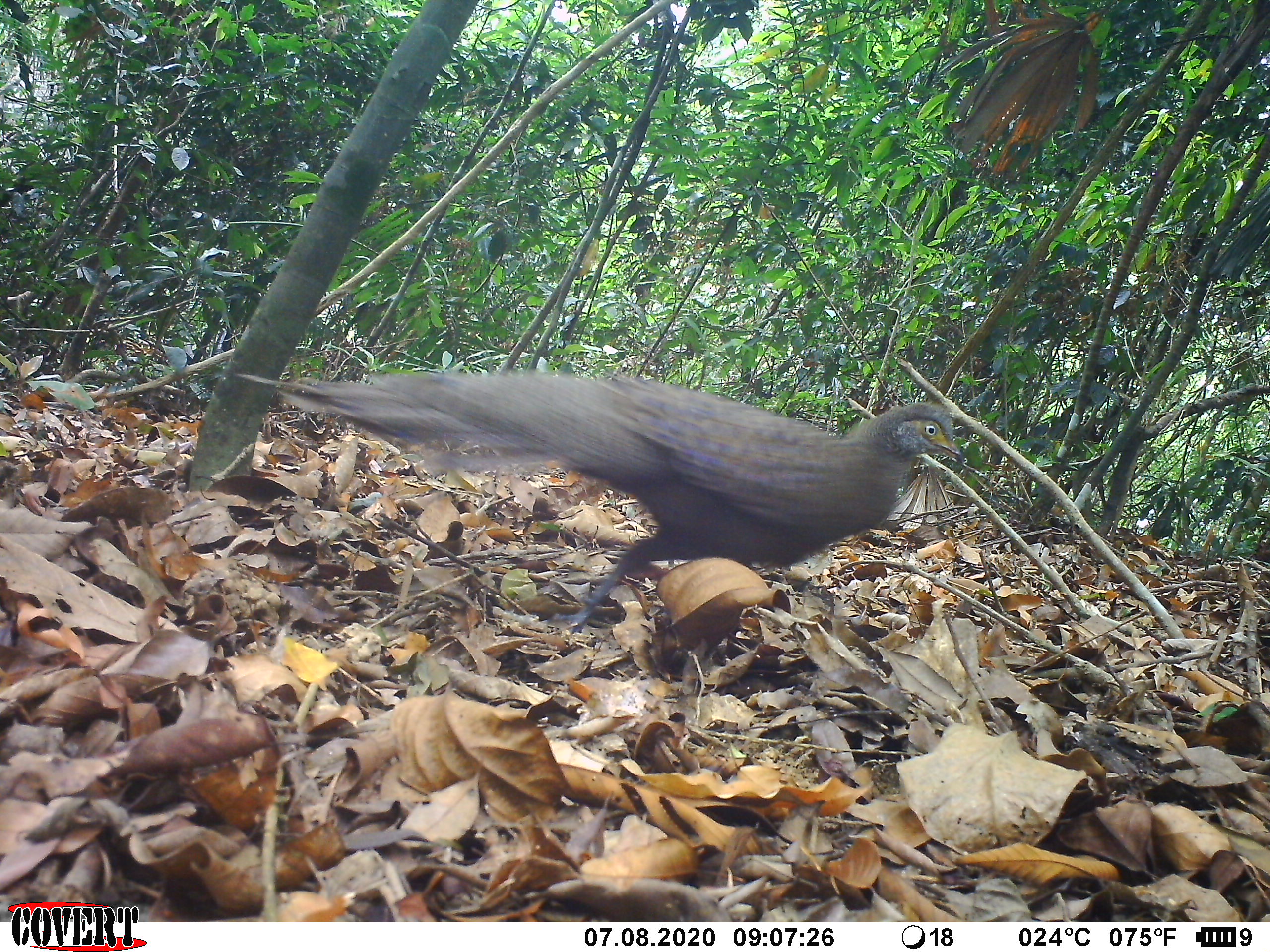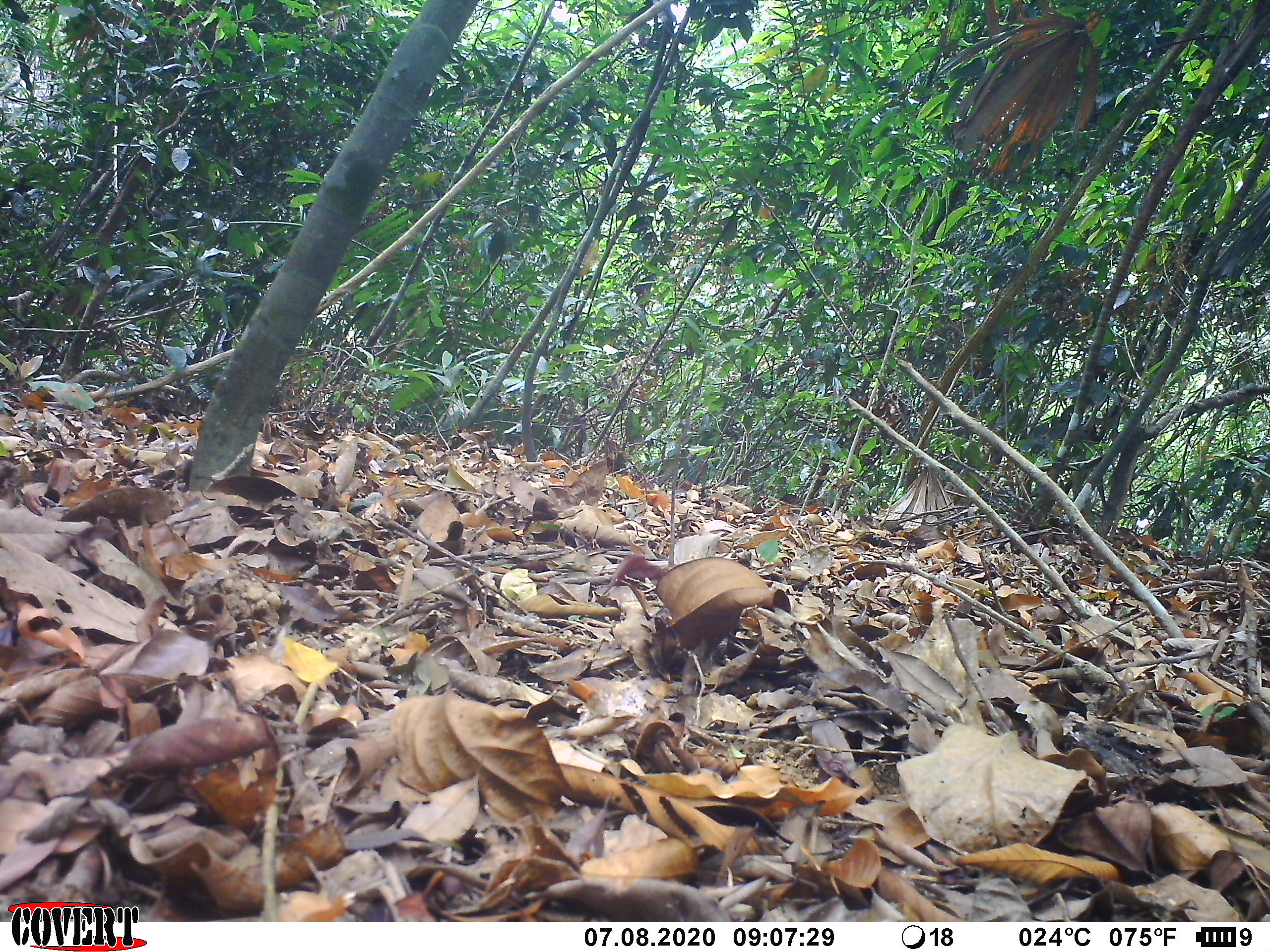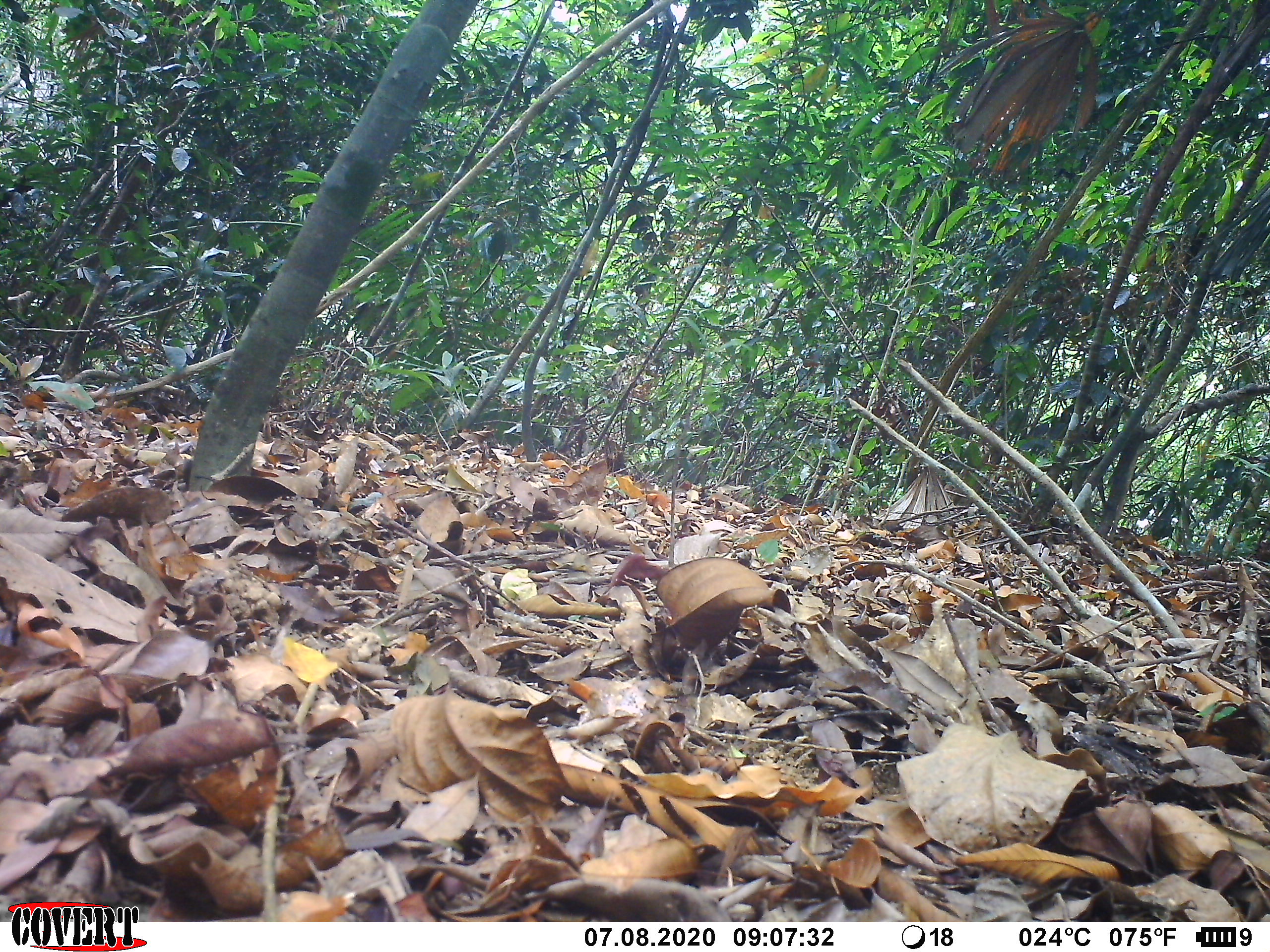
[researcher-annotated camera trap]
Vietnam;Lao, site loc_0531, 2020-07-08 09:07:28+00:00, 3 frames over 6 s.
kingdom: Animalia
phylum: Chordata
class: Aves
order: Galliformes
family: Phasianidae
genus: Polyplectron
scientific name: Polyplectron bicalcaratum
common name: gray peacock-pheasant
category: grey peacock pheasant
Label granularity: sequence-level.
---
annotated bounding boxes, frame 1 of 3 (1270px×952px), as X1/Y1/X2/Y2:
grey peacock pheasant: 214/367/962/636